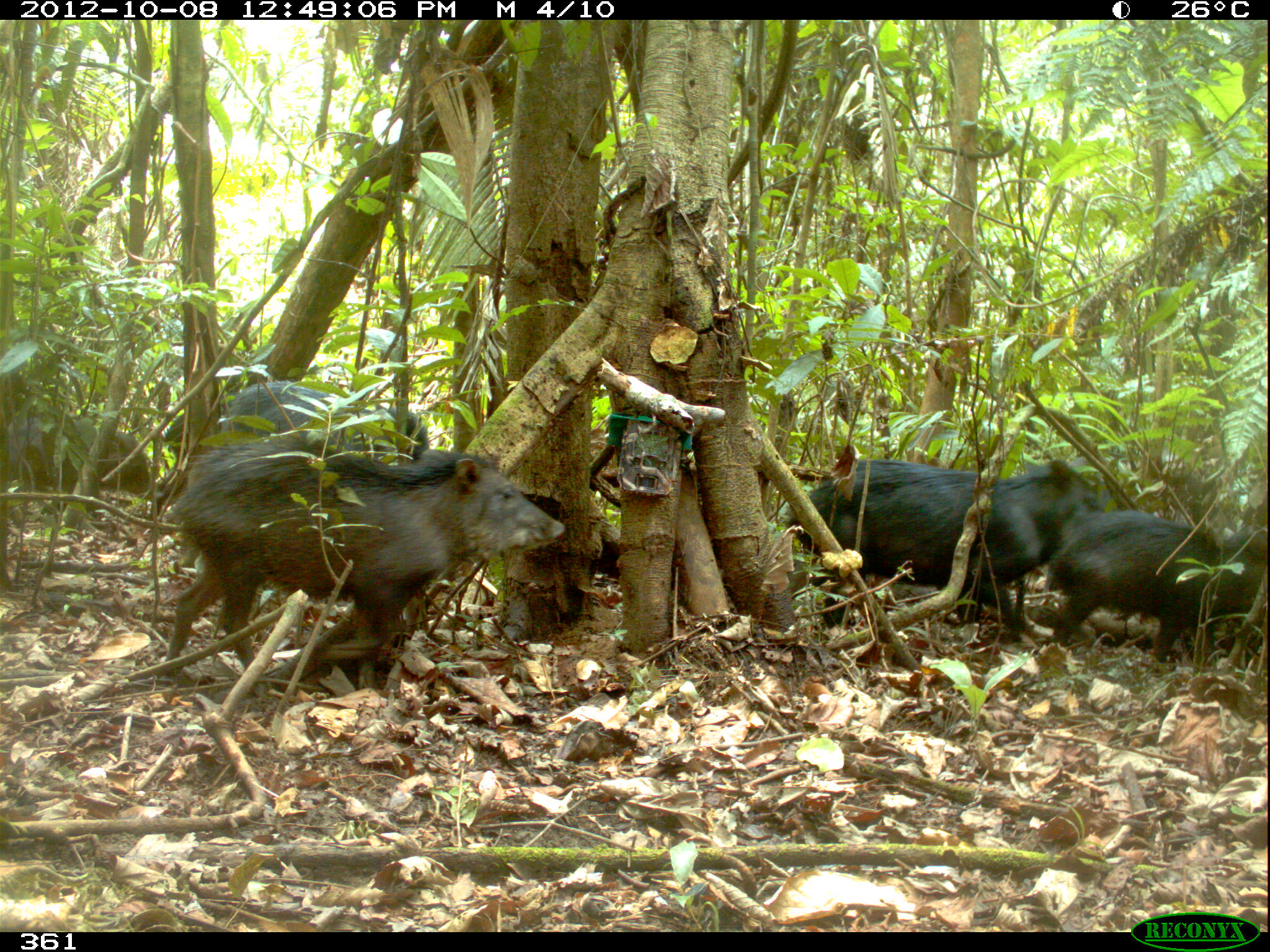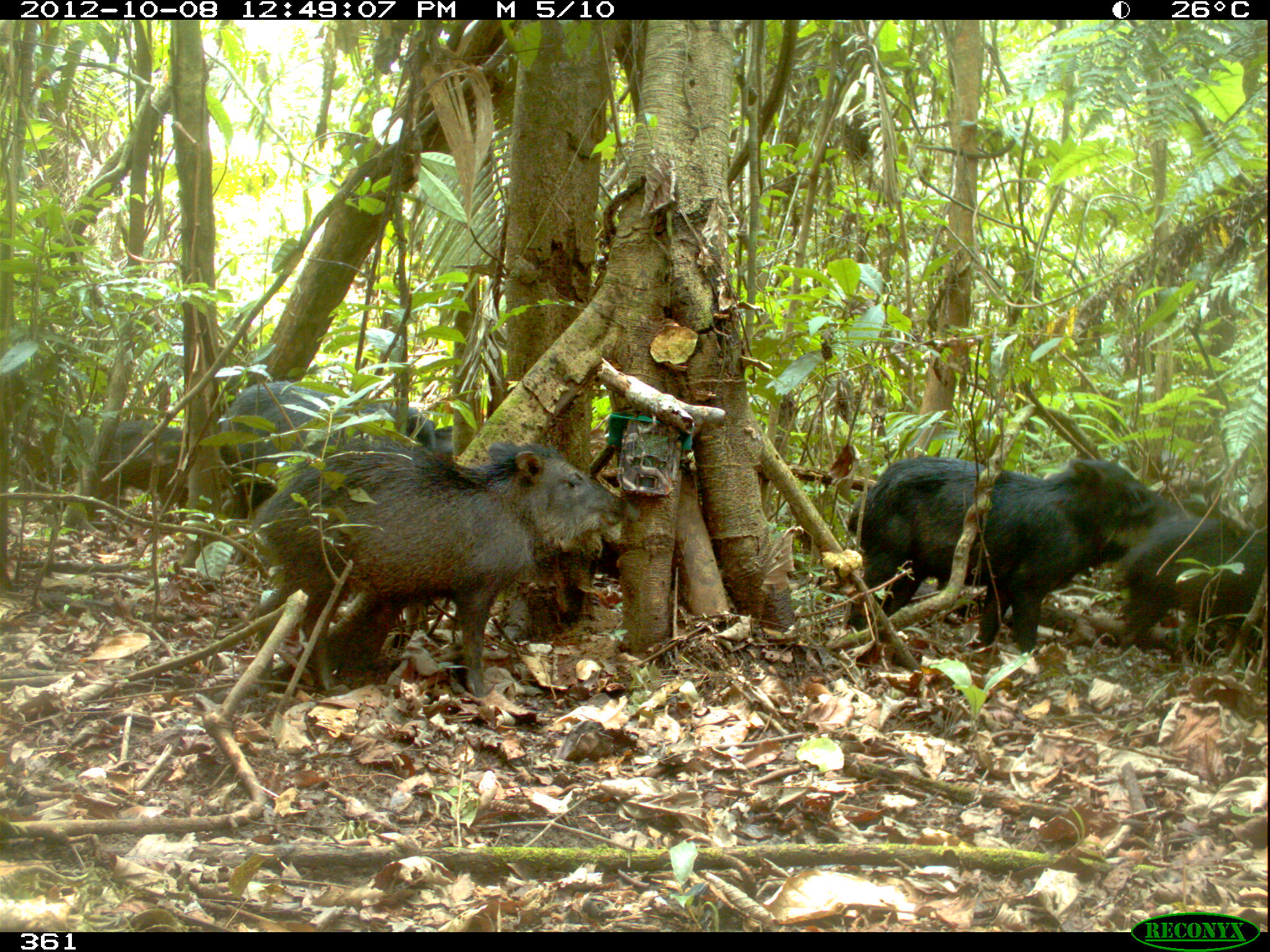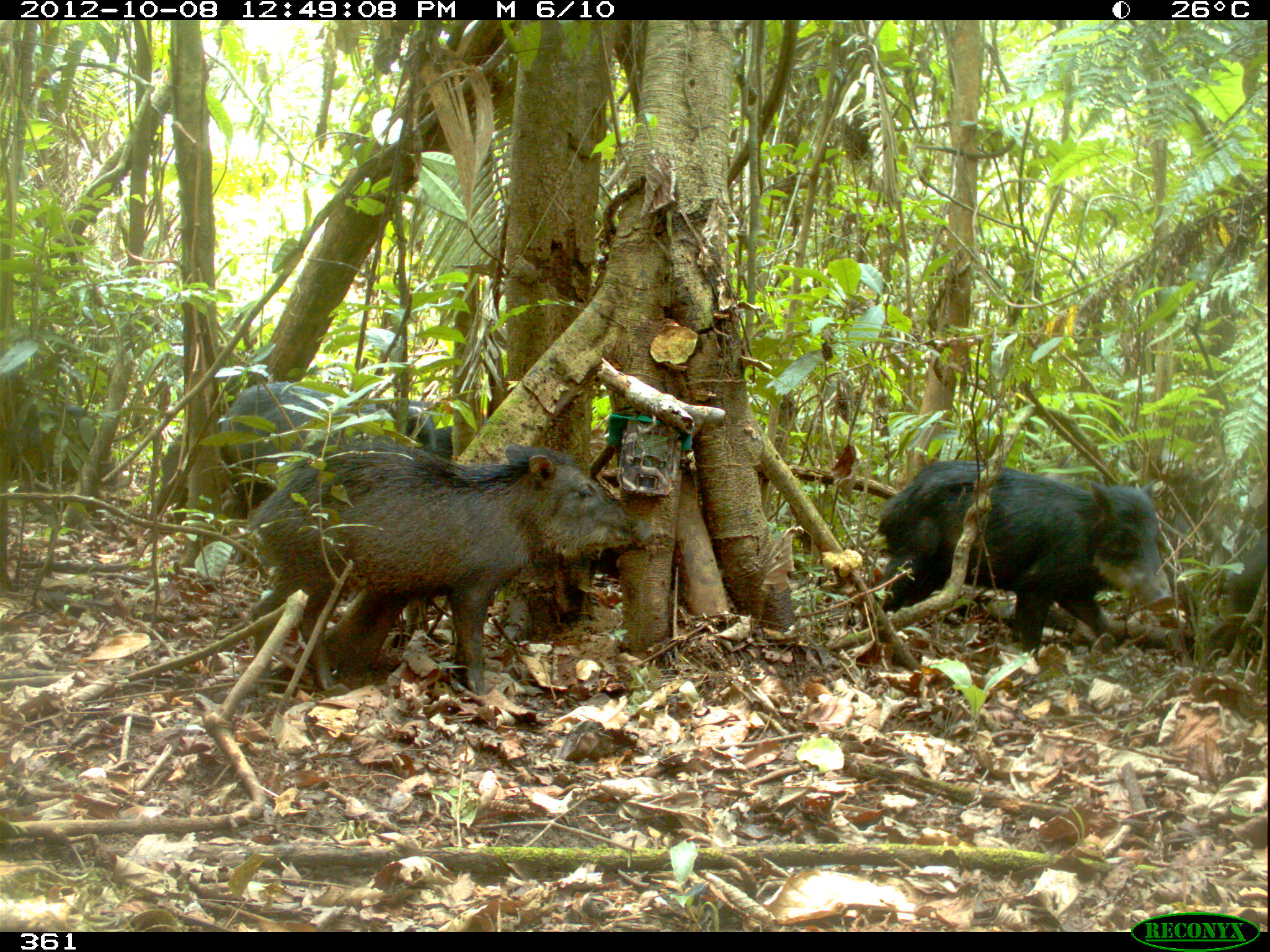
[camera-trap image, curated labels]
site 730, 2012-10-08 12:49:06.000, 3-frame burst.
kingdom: Animalia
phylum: Chordata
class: Mammalia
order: Artiodactyla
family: Tayassuidae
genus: Tayassu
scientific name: Tayassu pecari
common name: white-lipped peccary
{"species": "Tayassu pecari (white-lipped peccary)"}